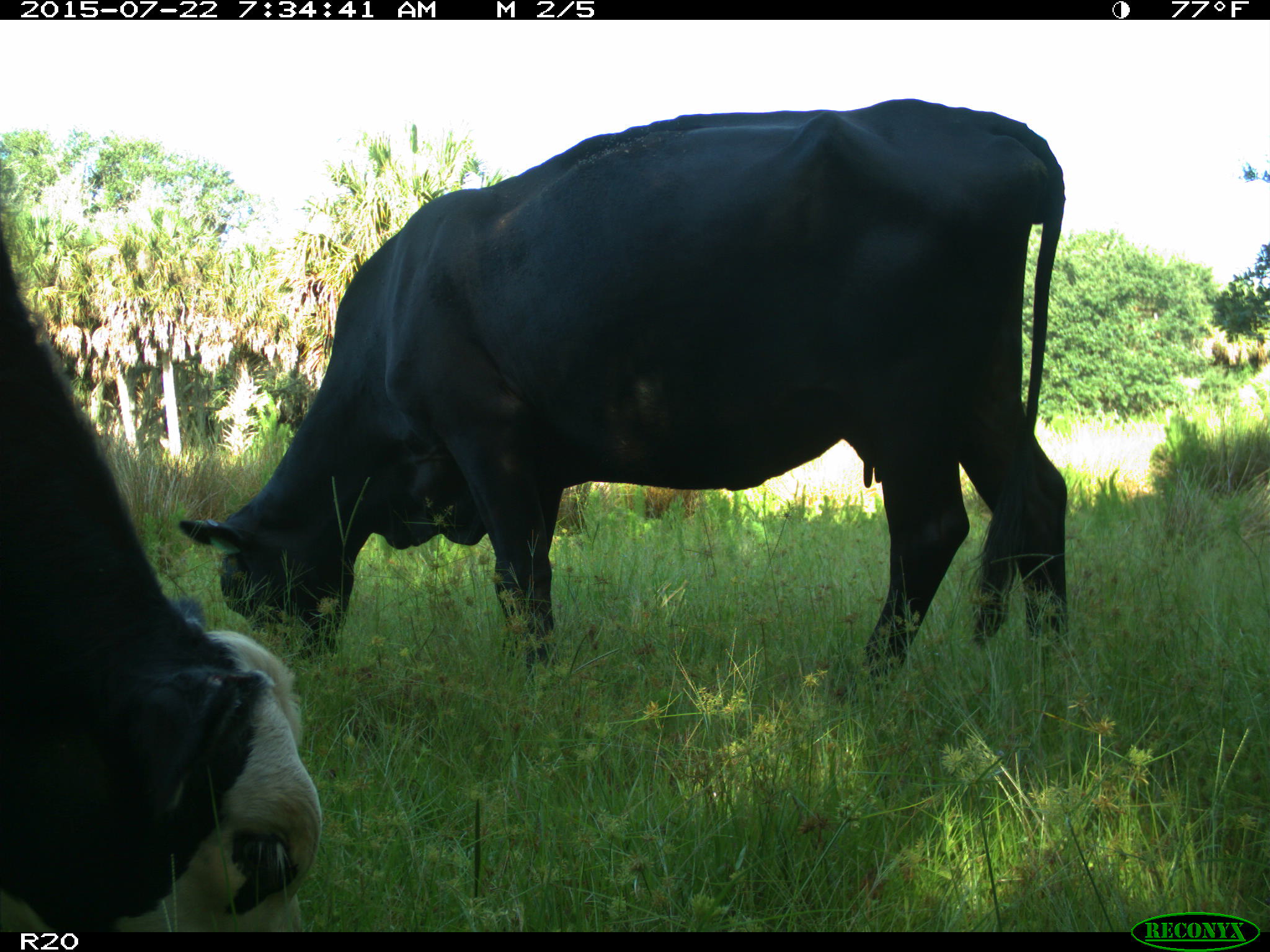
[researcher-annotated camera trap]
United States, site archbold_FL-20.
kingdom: Animalia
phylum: Chordata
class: Mammalia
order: Artiodactyla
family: Bovidae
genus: Bos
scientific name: Bos taurus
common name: domestic cow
Bos taurus (domestic cow).